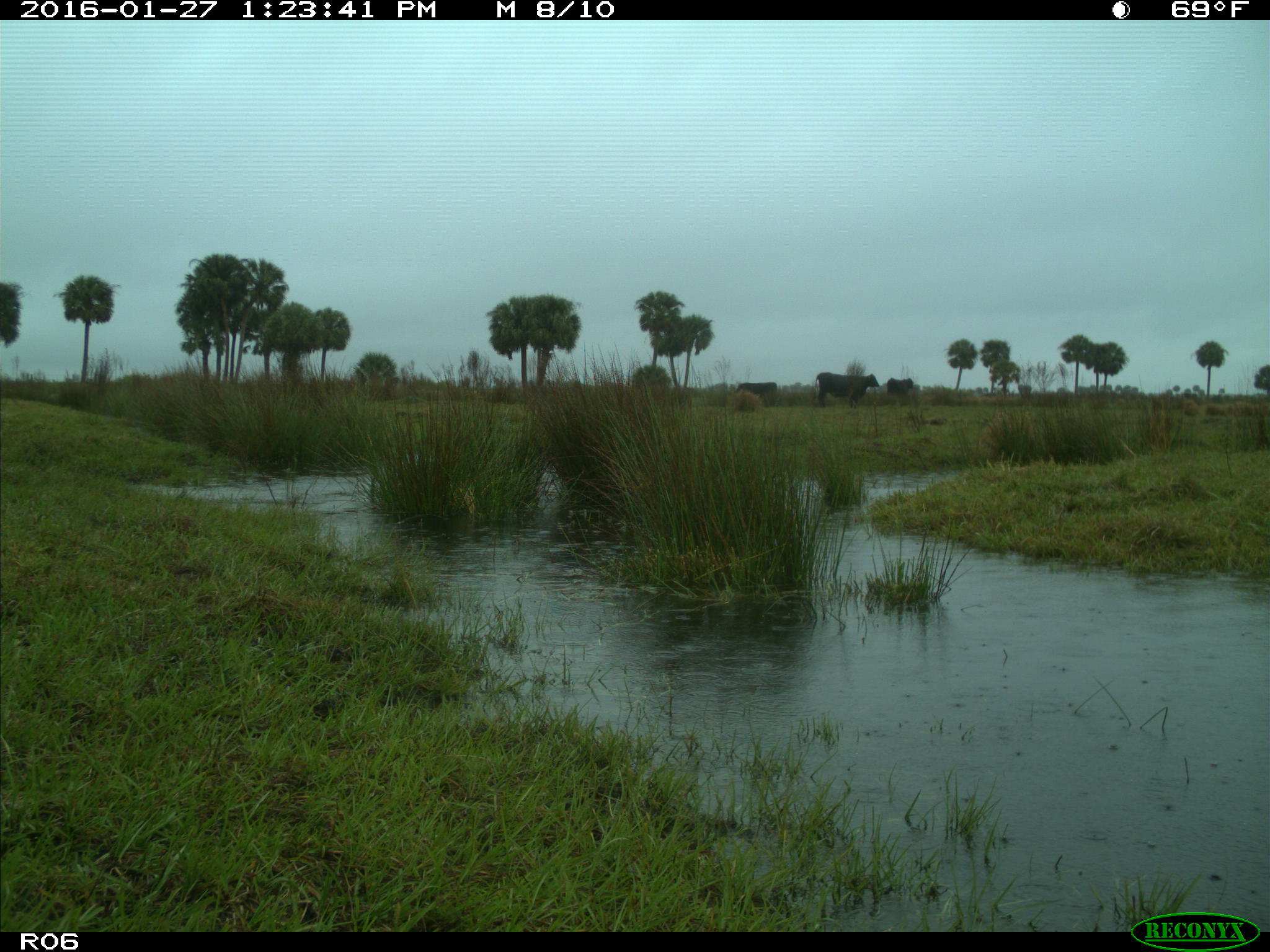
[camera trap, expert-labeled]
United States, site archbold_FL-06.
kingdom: Animalia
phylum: Chordata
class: Mammalia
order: Artiodactyla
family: Bovidae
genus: Bos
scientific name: Bos taurus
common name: domestic cow